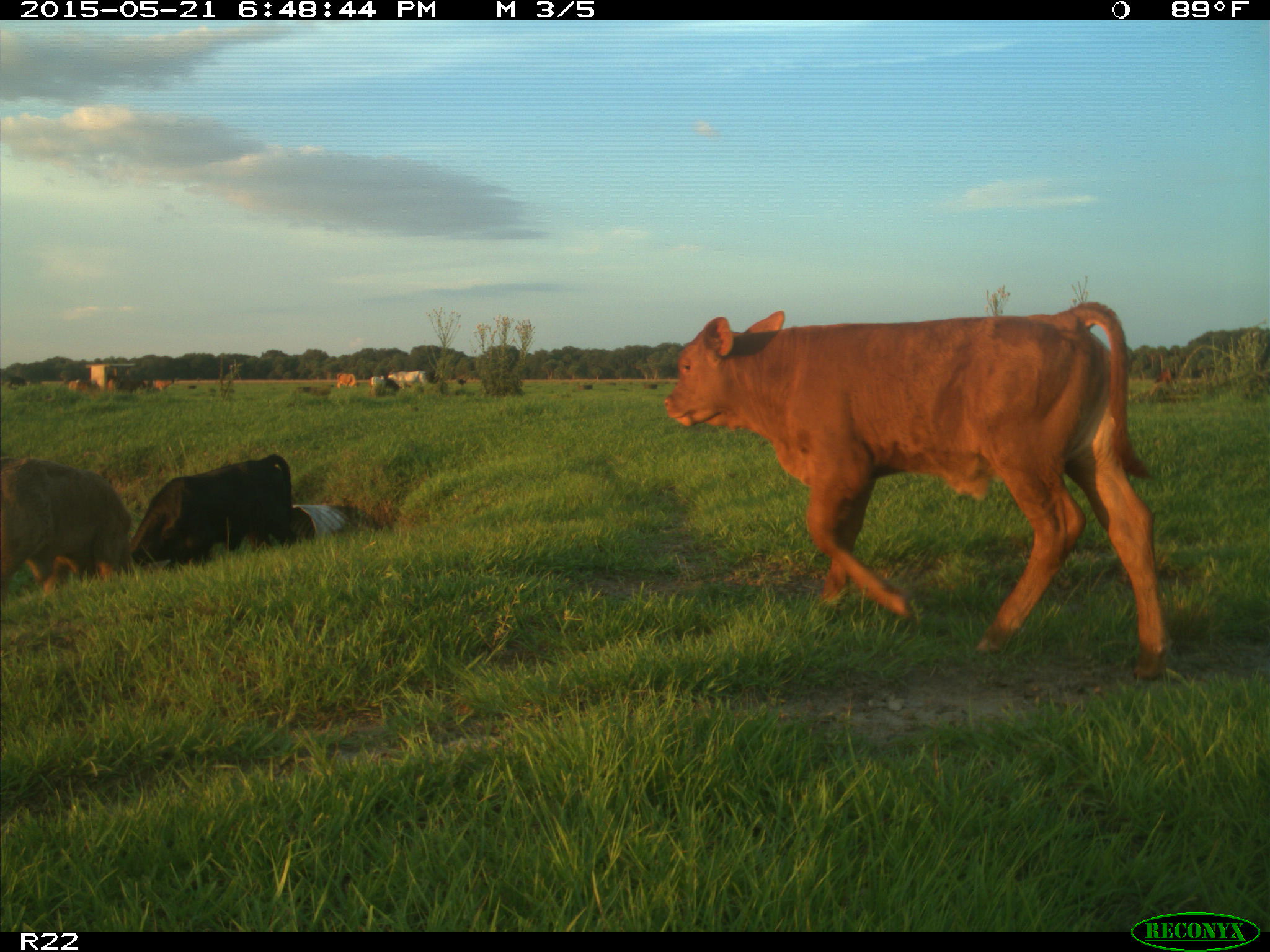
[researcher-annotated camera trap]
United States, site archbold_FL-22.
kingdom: Animalia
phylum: Chordata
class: Mammalia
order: Artiodactyla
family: Bovidae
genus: Bos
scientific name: Bos taurus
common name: domestic cow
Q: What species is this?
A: Bos taurus (domestic cow).